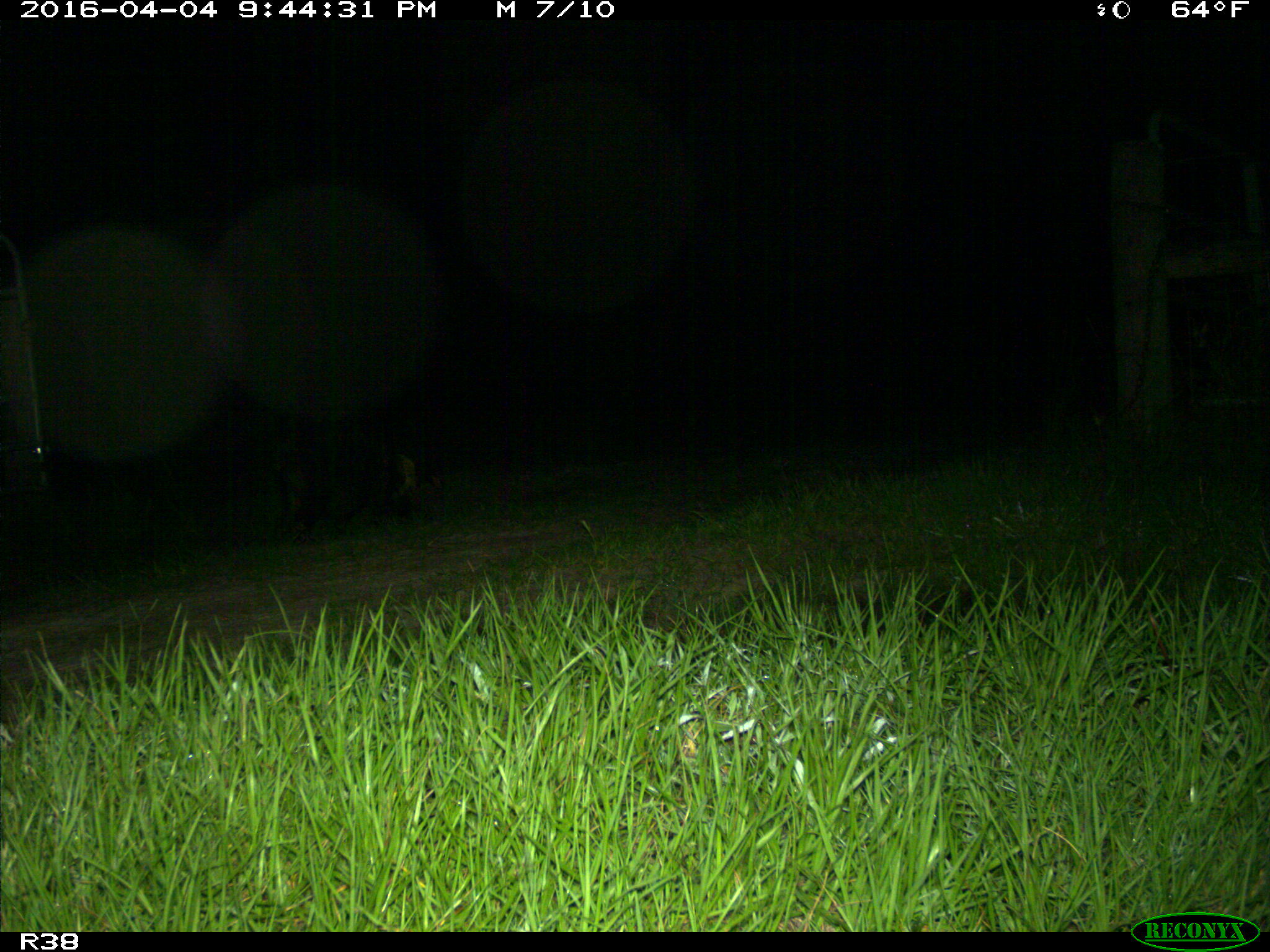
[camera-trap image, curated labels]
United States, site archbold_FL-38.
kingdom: Animalia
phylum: Chordata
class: Mammalia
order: Artiodactyla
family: Suidae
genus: Sus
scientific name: Sus scrofa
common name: wild boar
Sus scrofa (wild boar).